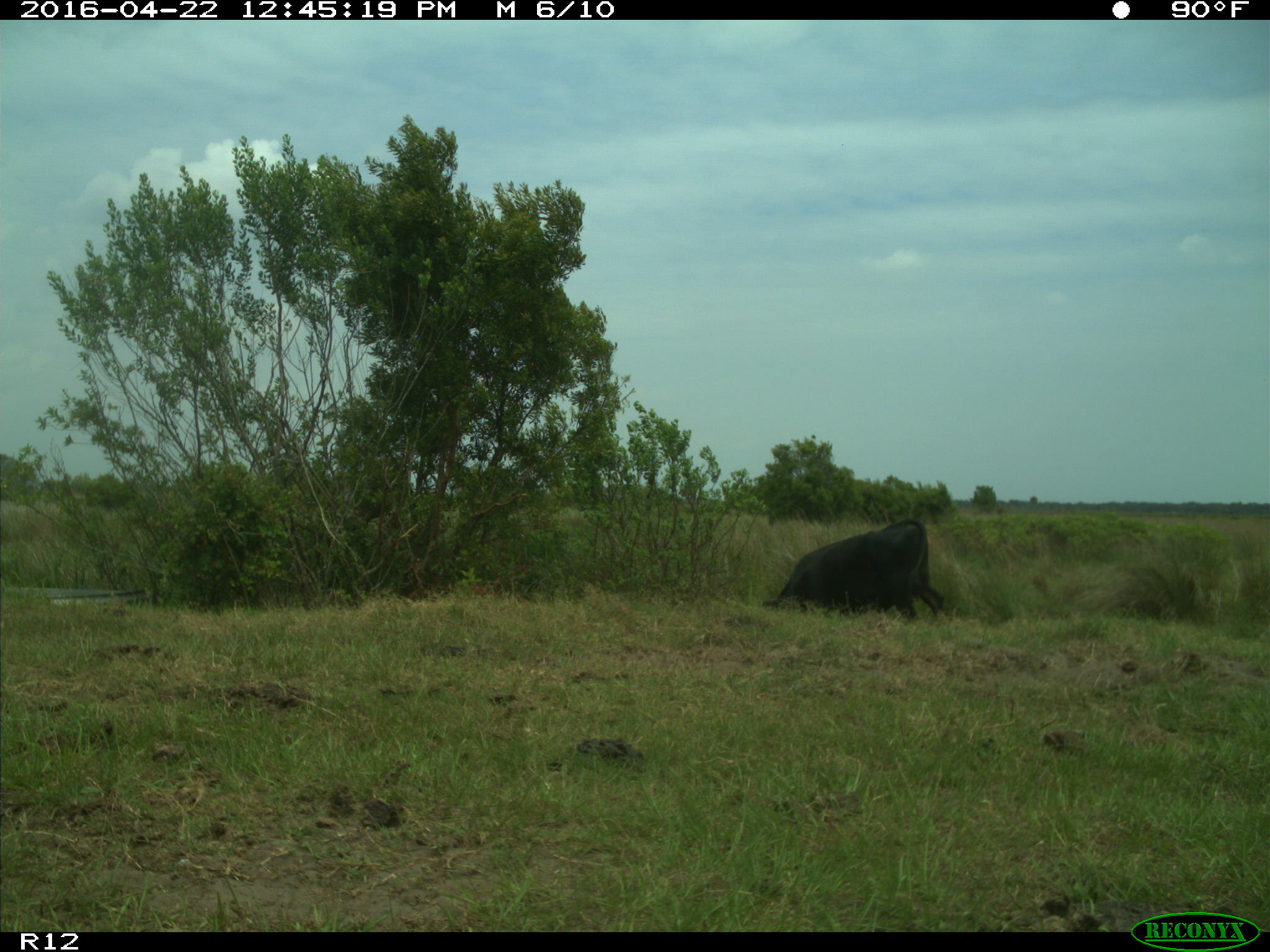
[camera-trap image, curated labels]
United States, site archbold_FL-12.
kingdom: Animalia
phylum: Chordata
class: Mammalia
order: Artiodactyla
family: Bovidae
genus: Bos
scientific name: Bos taurus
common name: domestic cow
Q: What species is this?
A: Bos taurus (domestic cow).